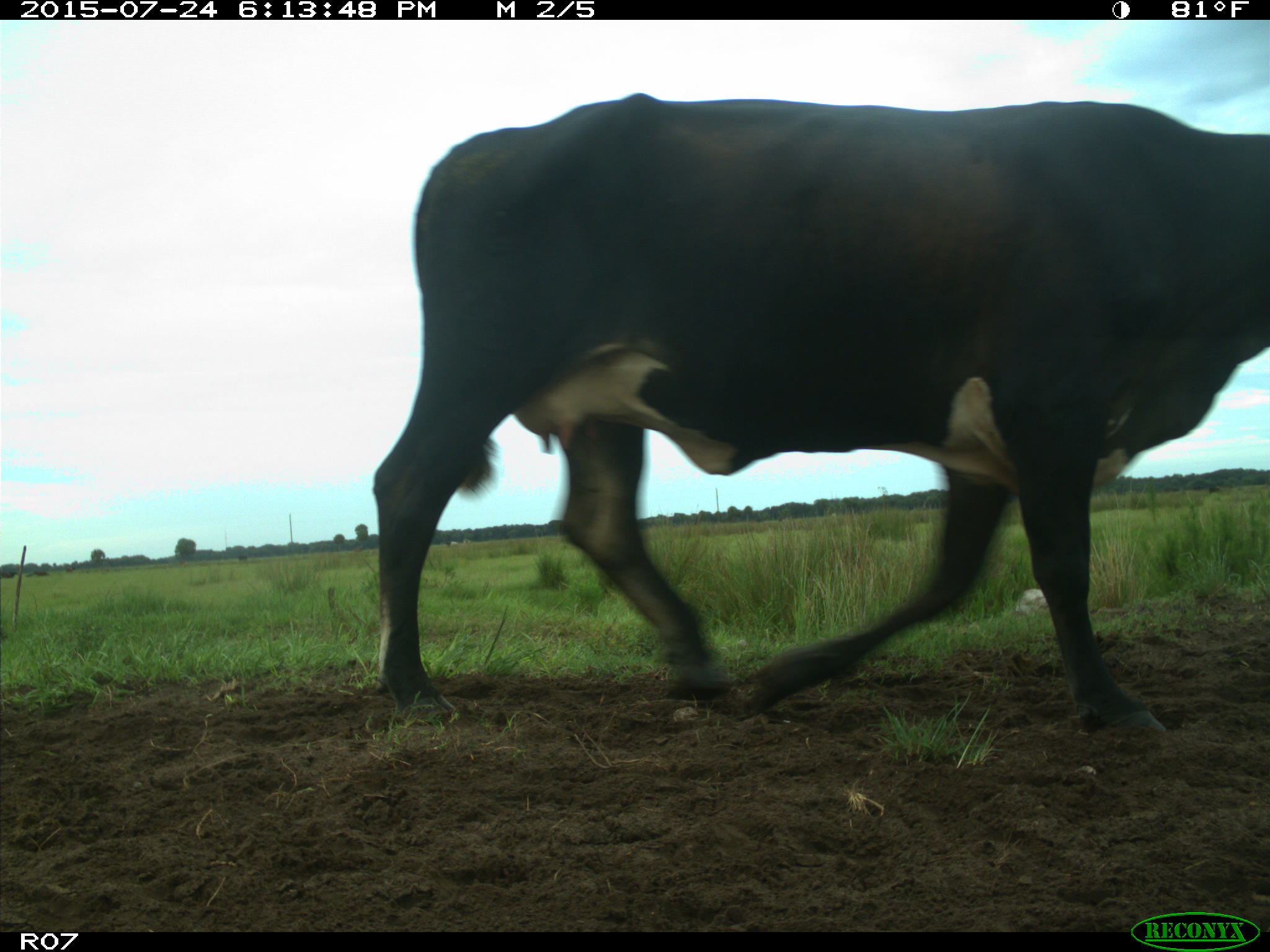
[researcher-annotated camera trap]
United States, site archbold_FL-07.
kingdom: Animalia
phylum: Chordata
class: Mammalia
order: Artiodactyla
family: Bovidae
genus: Bos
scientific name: Bos taurus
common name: domestic cow